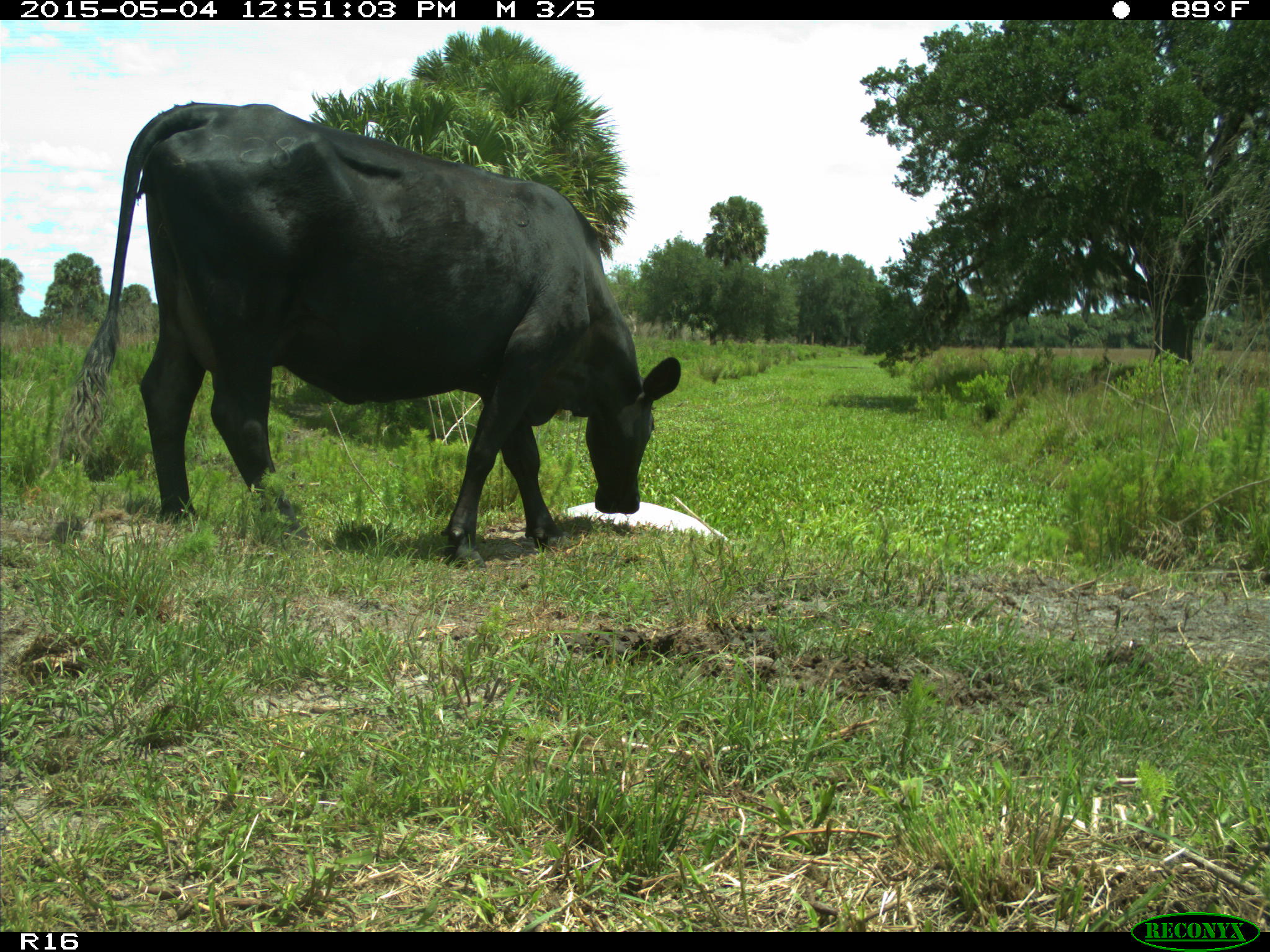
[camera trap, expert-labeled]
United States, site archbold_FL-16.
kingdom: Animalia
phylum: Chordata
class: Mammalia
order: Artiodactyla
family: Bovidae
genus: Bos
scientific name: Bos taurus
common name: domestic cow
Bos taurus (domestic cow).